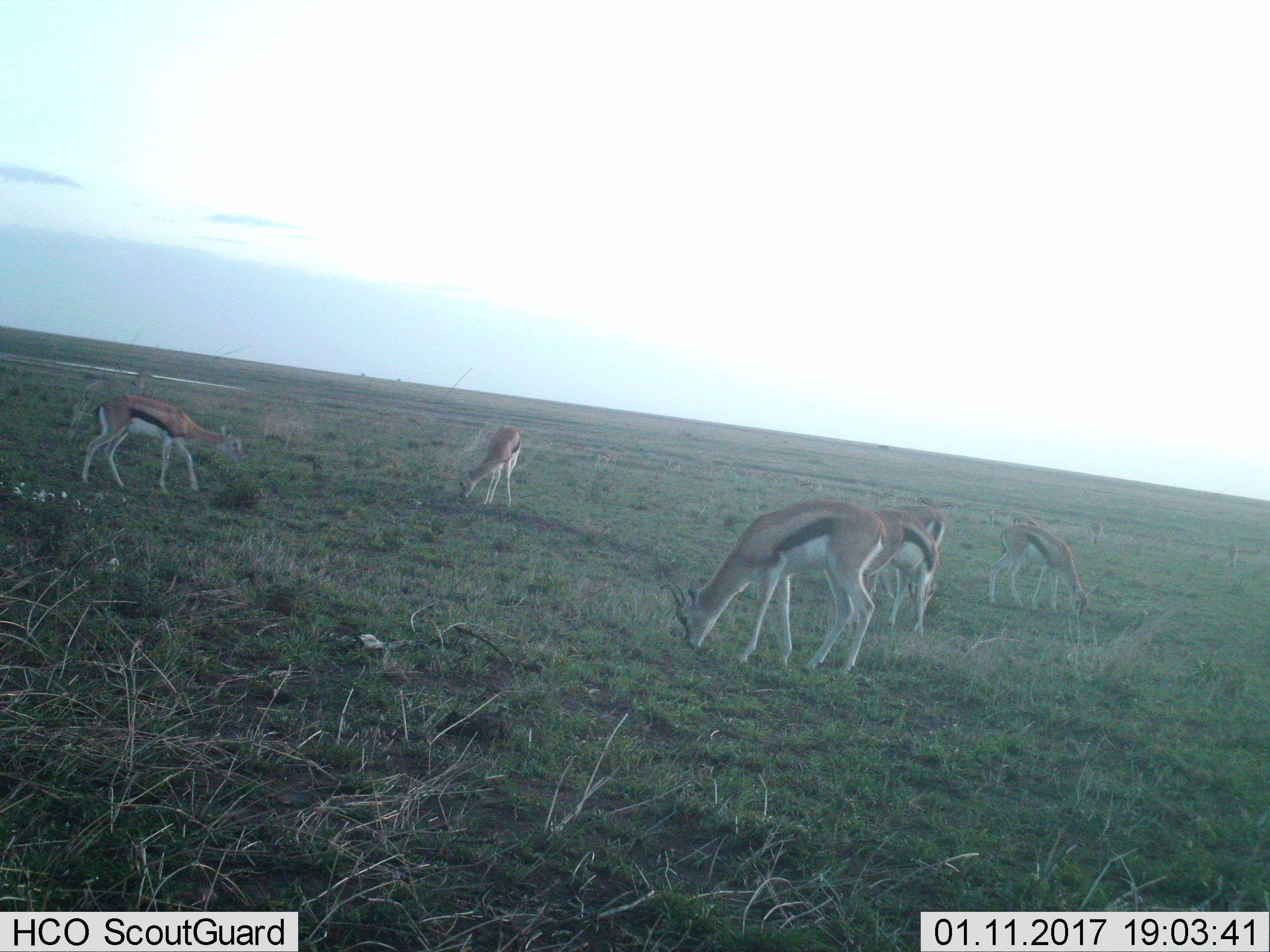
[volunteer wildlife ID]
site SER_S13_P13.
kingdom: Animalia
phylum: Chordata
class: Mammalia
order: Artiodactyla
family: Bovidae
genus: Eudorcas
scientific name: Eudorcas thomsonii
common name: thomson's gazelle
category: gazellethomsons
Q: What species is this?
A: Gazellethomsons (thomson's gazelle) (Eudorcas thomsonii).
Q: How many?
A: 8.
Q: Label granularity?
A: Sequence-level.